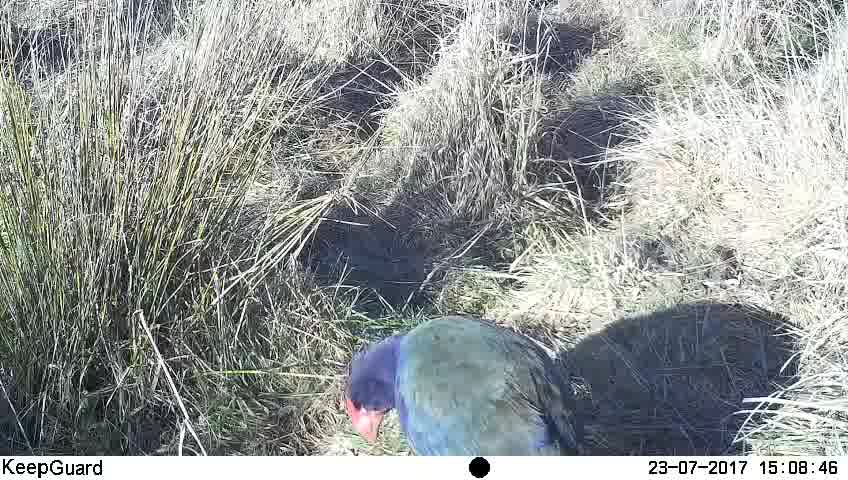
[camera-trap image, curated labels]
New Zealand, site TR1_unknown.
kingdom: Animalia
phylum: Chordata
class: Aves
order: Gruiformes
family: Rallidae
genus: Porphyrio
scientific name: Porphyrio mantelli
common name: takahe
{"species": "takahe (Porphyrio mantelli)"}